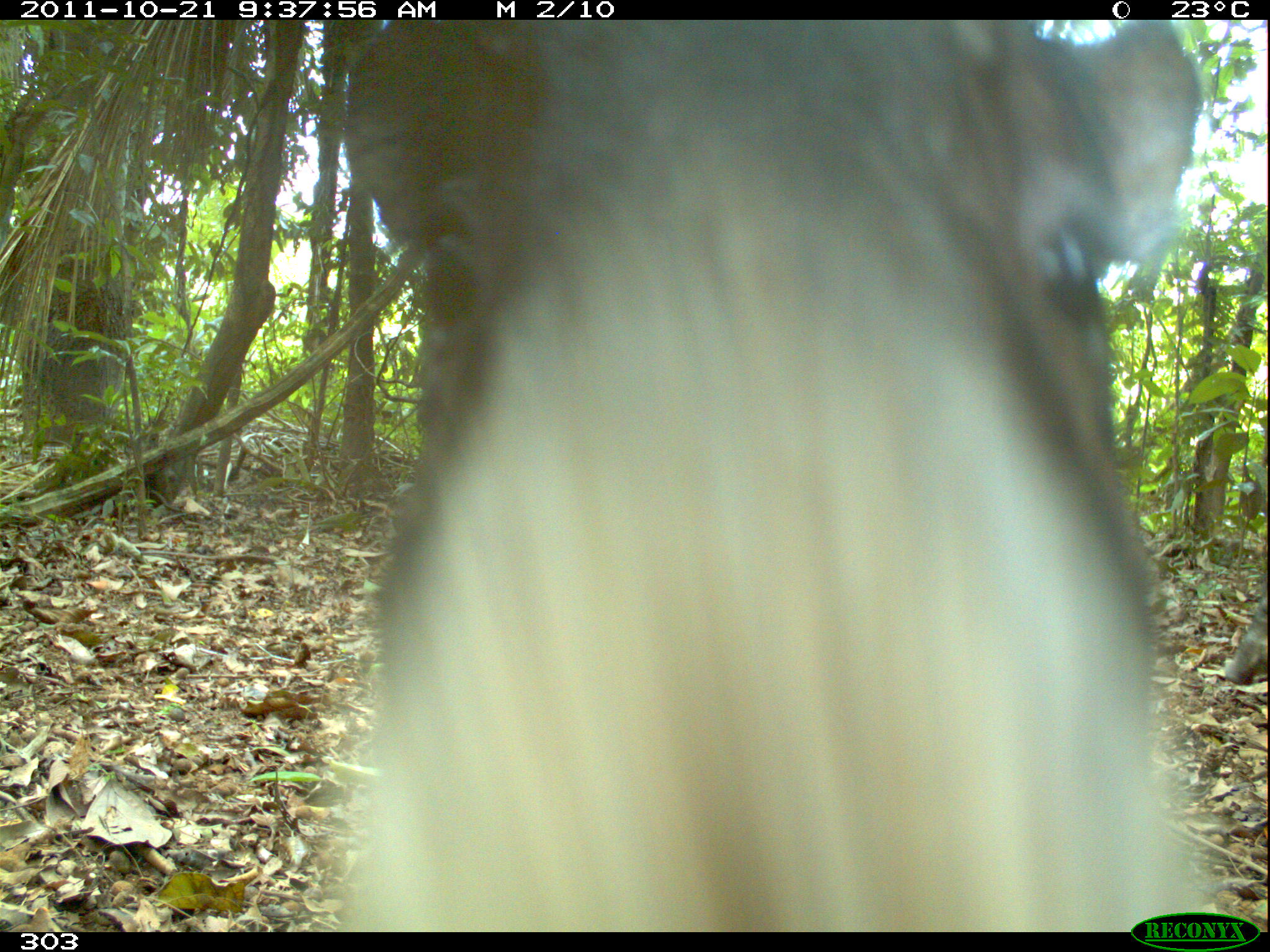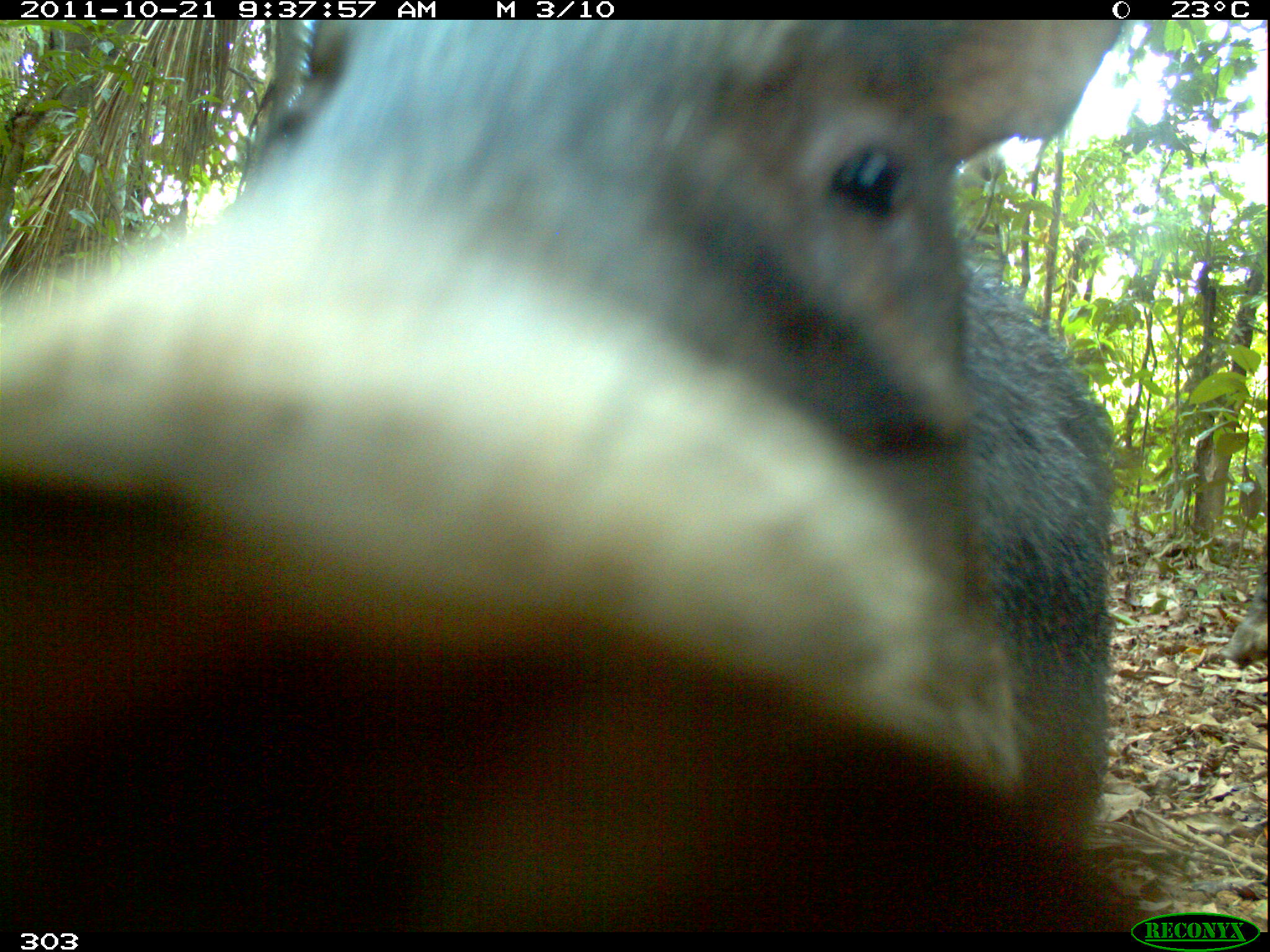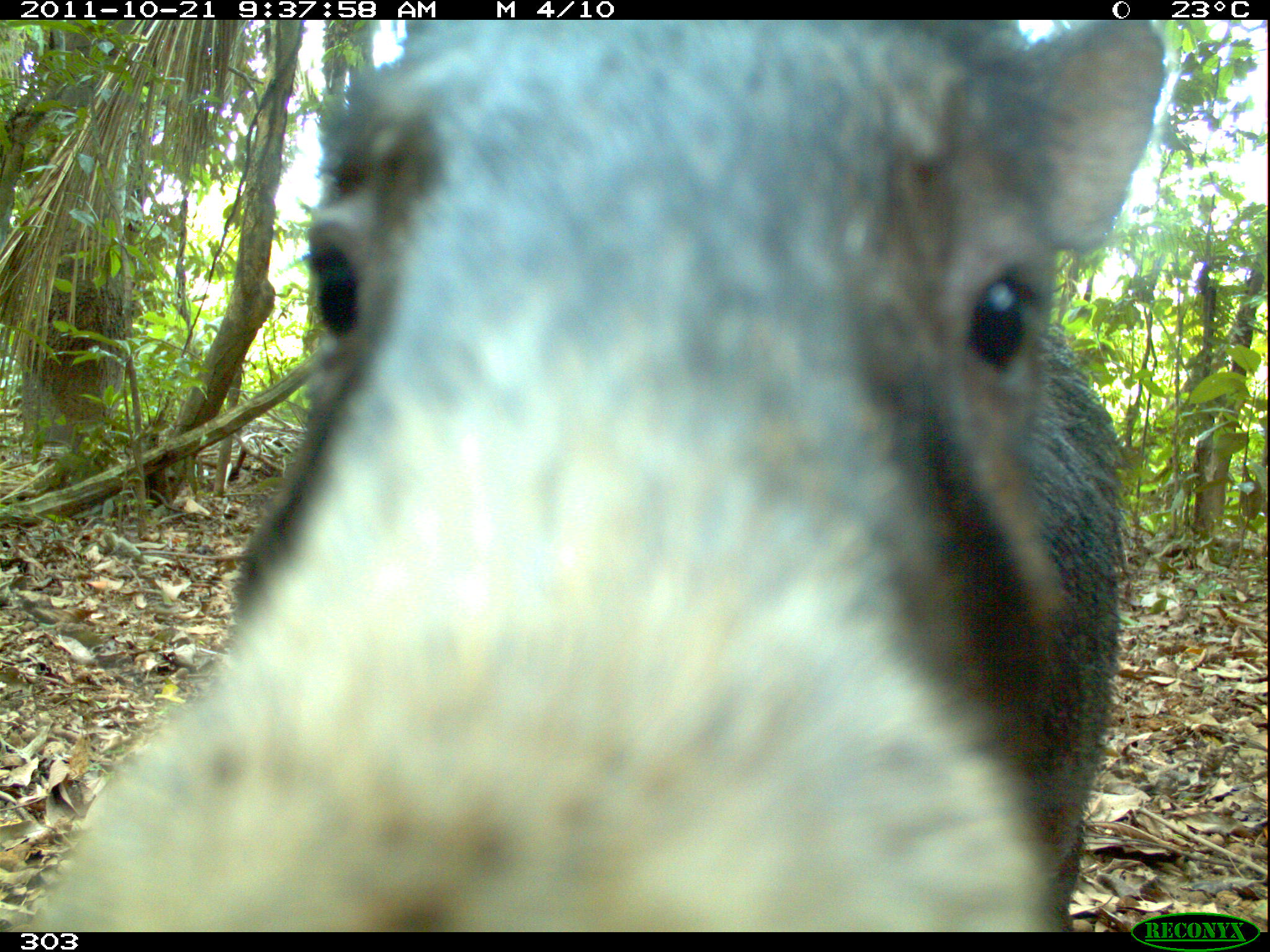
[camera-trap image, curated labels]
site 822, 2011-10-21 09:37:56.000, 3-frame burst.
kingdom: Animalia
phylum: Chordata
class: Mammalia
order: Artiodactyla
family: Tayassuidae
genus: Tayassu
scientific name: Tayassu pecari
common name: white-lipped peccary